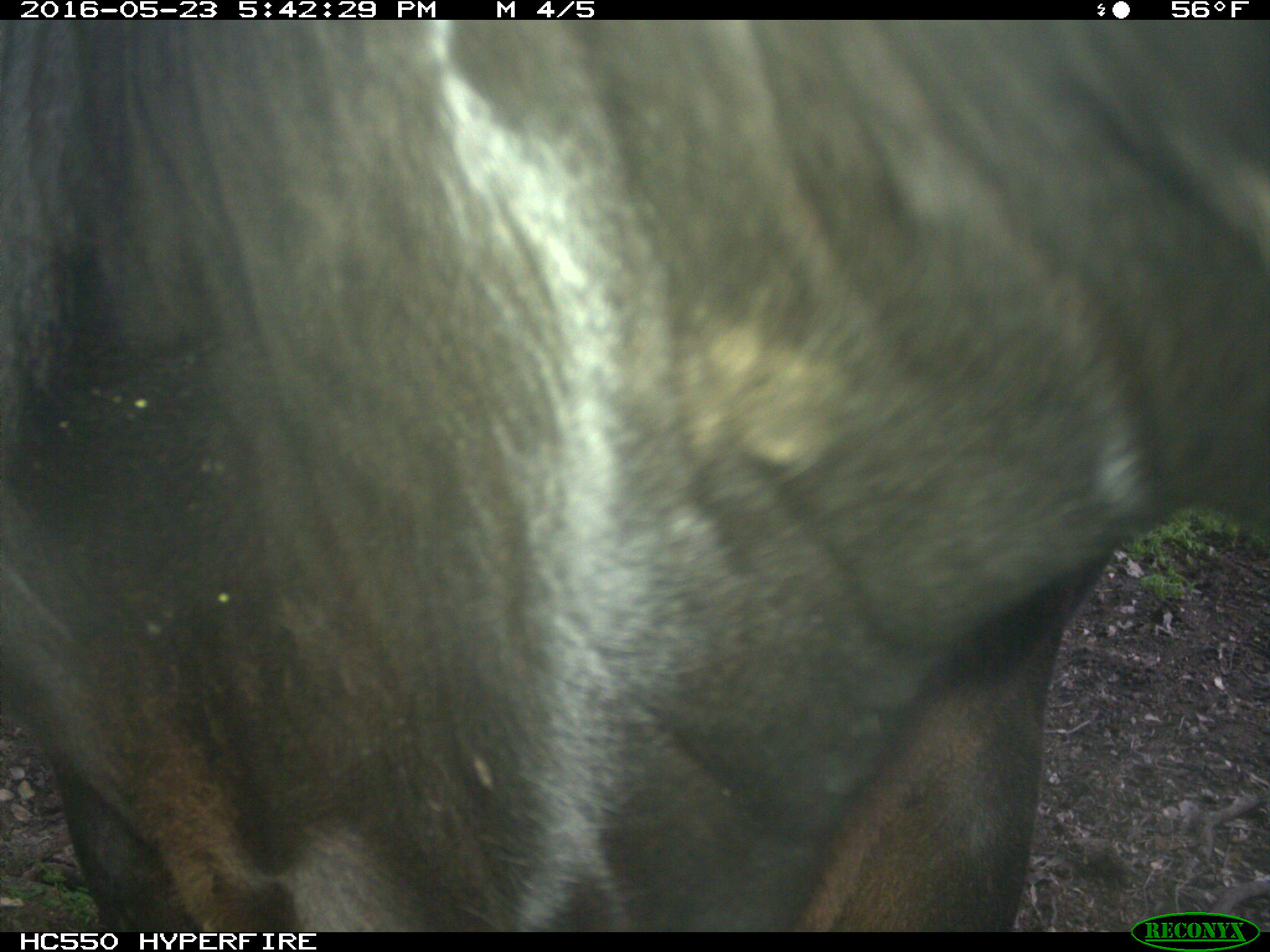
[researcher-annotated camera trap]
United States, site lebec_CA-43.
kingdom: Animalia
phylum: Chordata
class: Mammalia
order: Artiodactyla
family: Bovidae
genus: Bos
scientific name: Bos taurus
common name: domestic cow